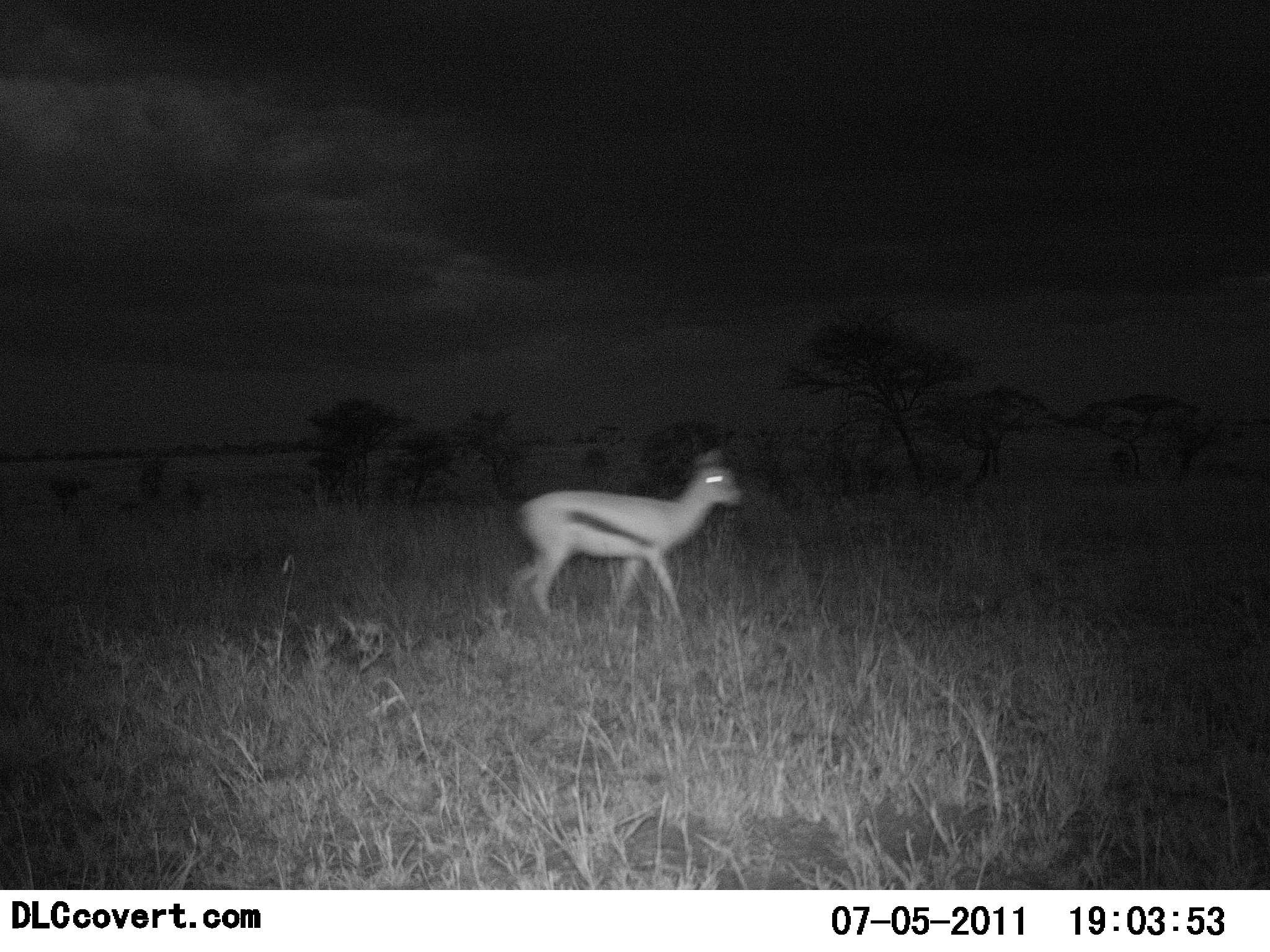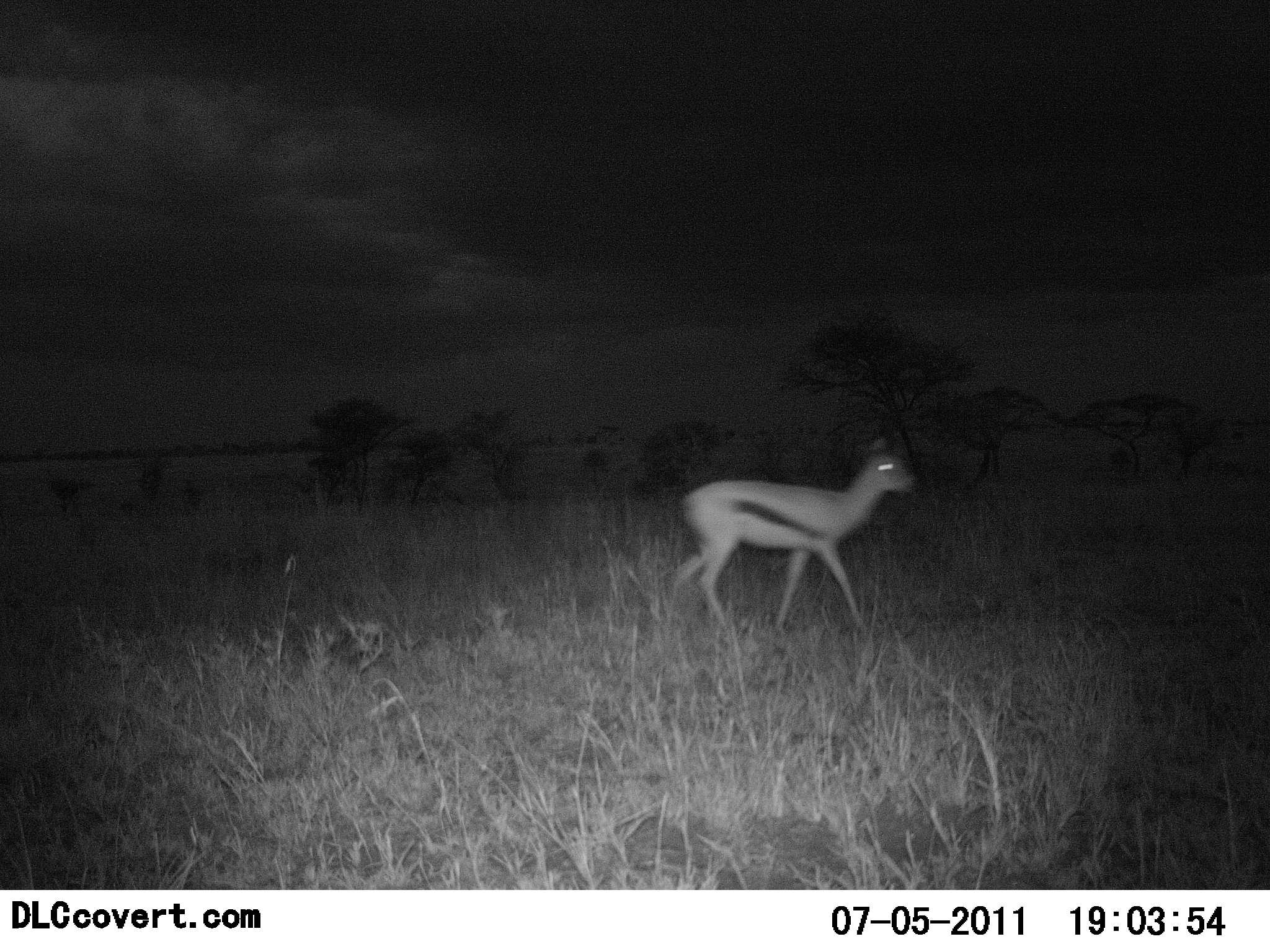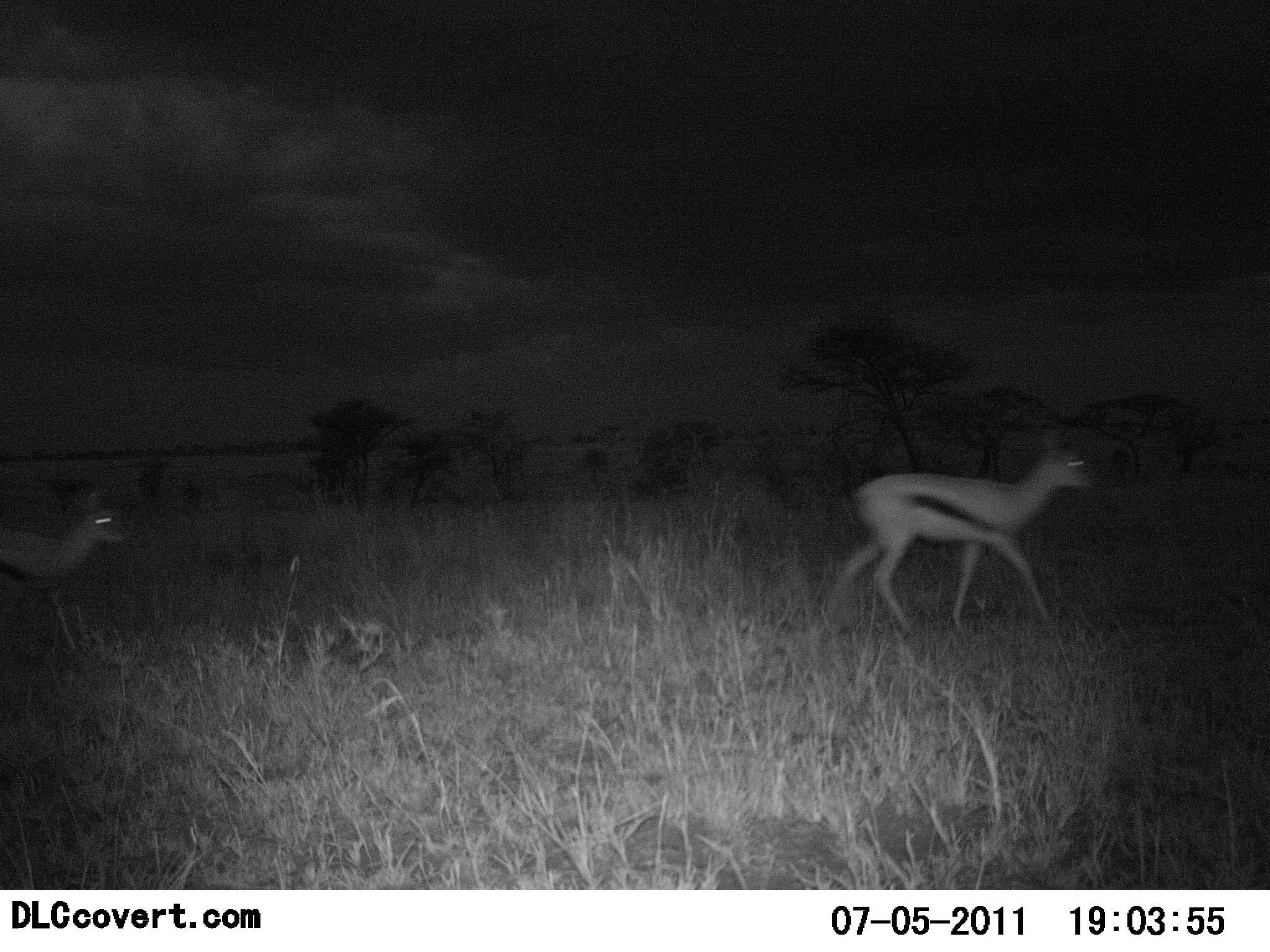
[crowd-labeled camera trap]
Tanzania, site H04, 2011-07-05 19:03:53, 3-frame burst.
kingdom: Animalia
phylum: Chordata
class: Mammalia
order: Artiodactyla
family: Bovidae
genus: Eudorcas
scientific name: Eudorcas thomsonii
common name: thomson's gazelle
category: gazellethomsons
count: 2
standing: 0%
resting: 0%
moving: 100%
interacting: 0%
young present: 23%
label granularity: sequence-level